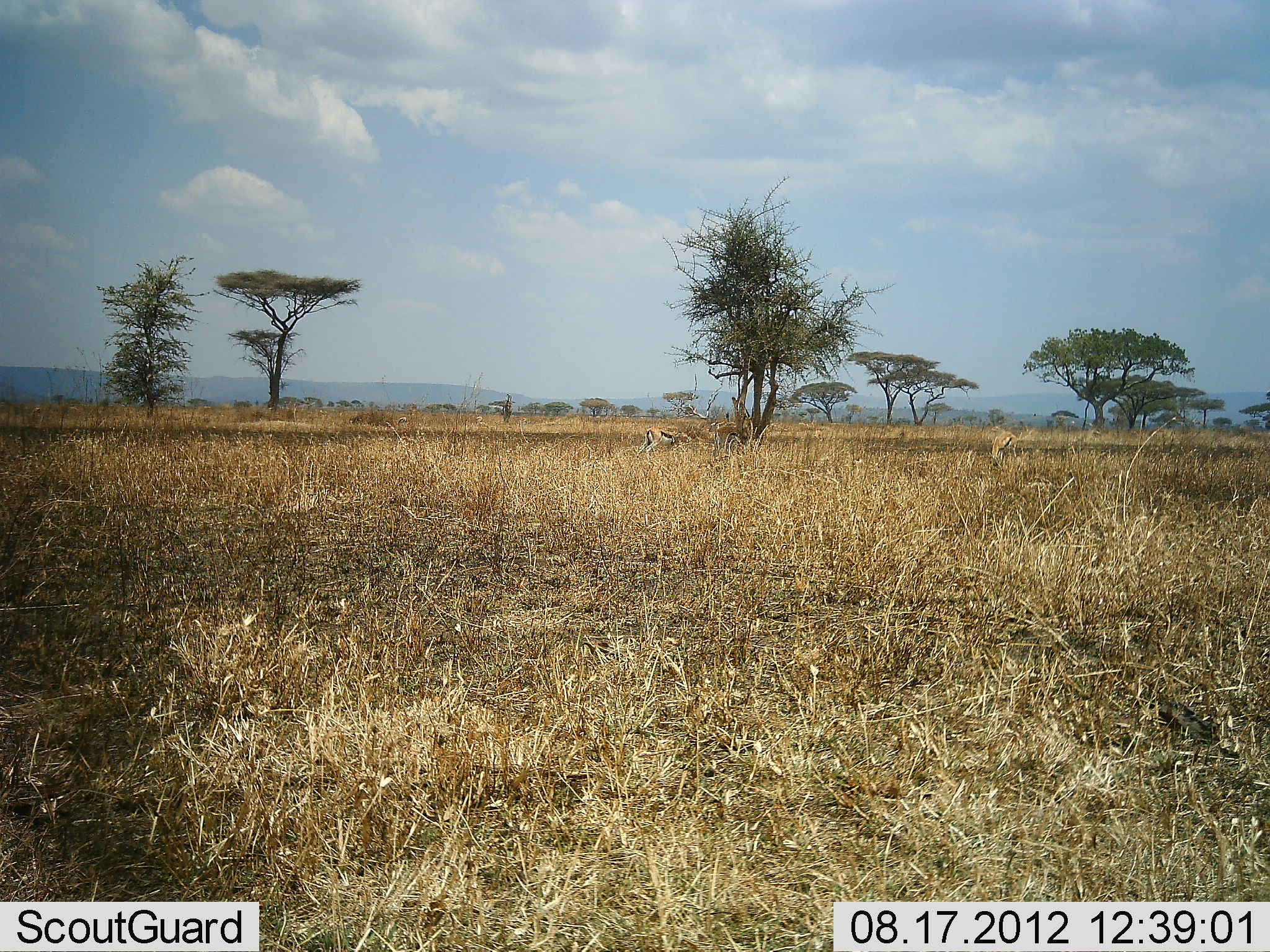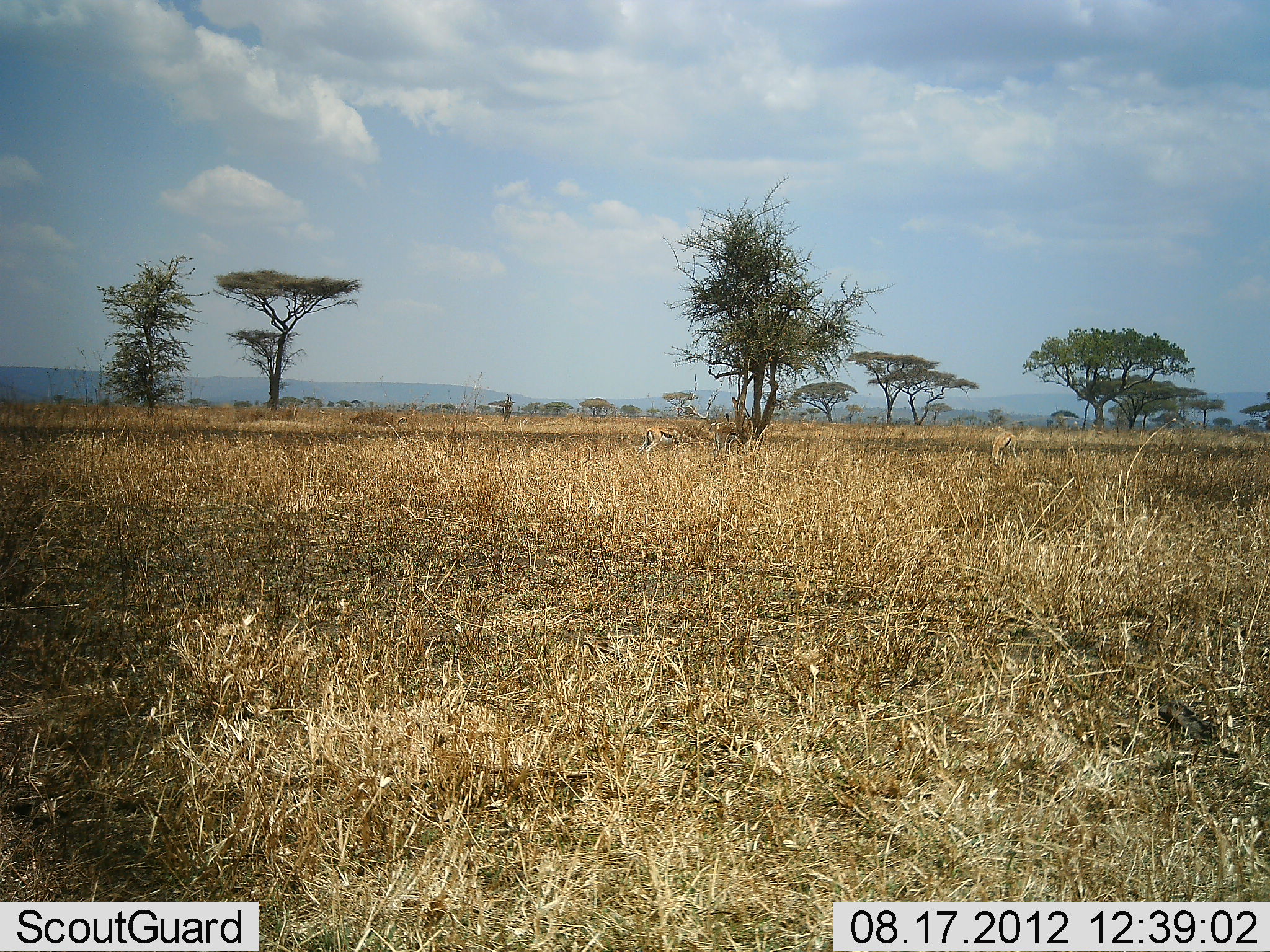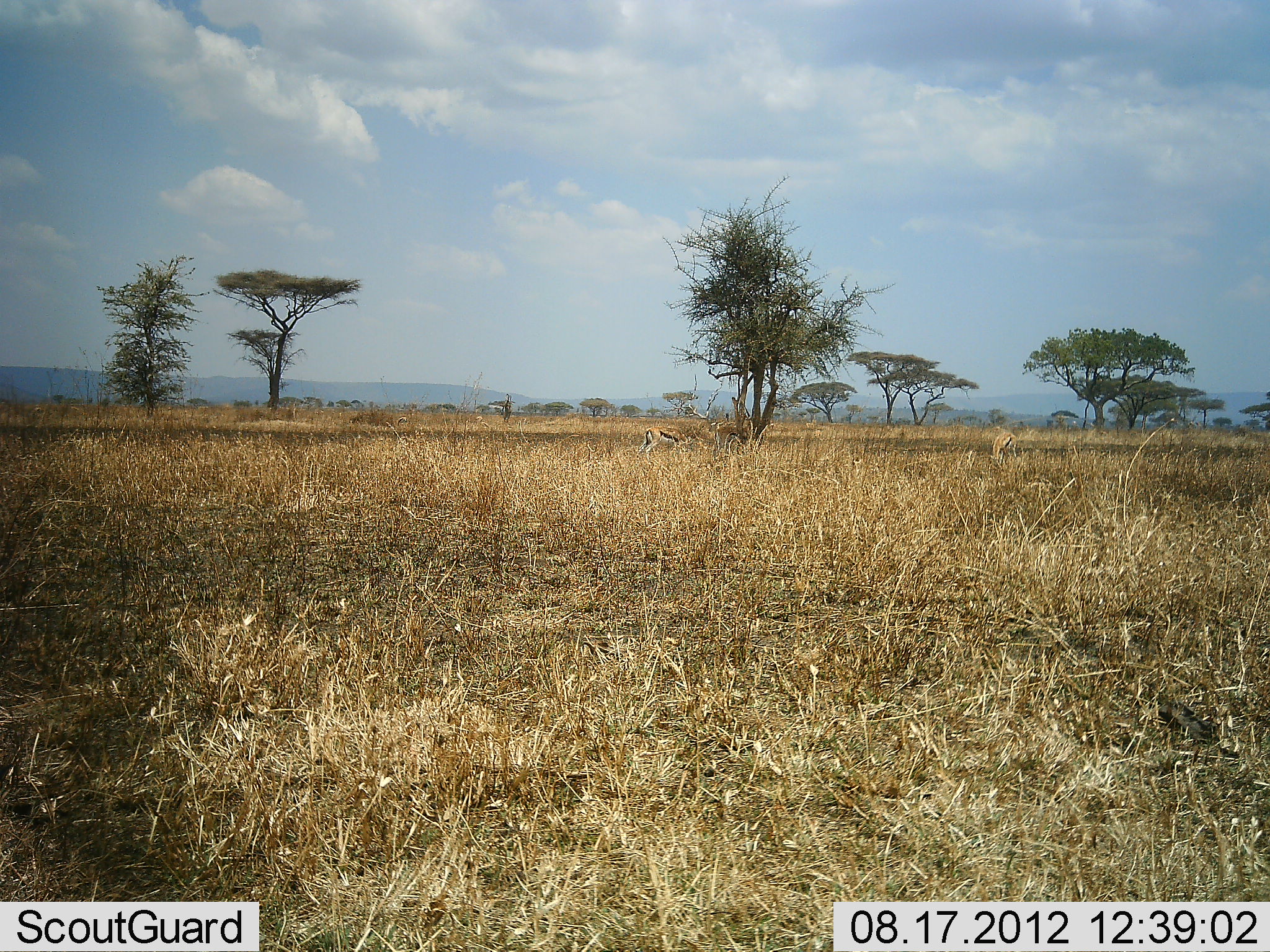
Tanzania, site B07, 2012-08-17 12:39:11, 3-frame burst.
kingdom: Animalia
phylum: Chordata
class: Mammalia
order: Artiodactyla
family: Bovidae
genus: Eudorcas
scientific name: Eudorcas thomsonii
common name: thomson's gazelle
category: gazellethomsons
Gazellethomsons (thomson's gazelle) (Eudorcas thomsonii), count 2. Behavior (volunteer vote fractions): standing 50%, resting 0%, moving 0%, interacting 0%. Young present (vote fraction): 0%. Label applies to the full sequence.